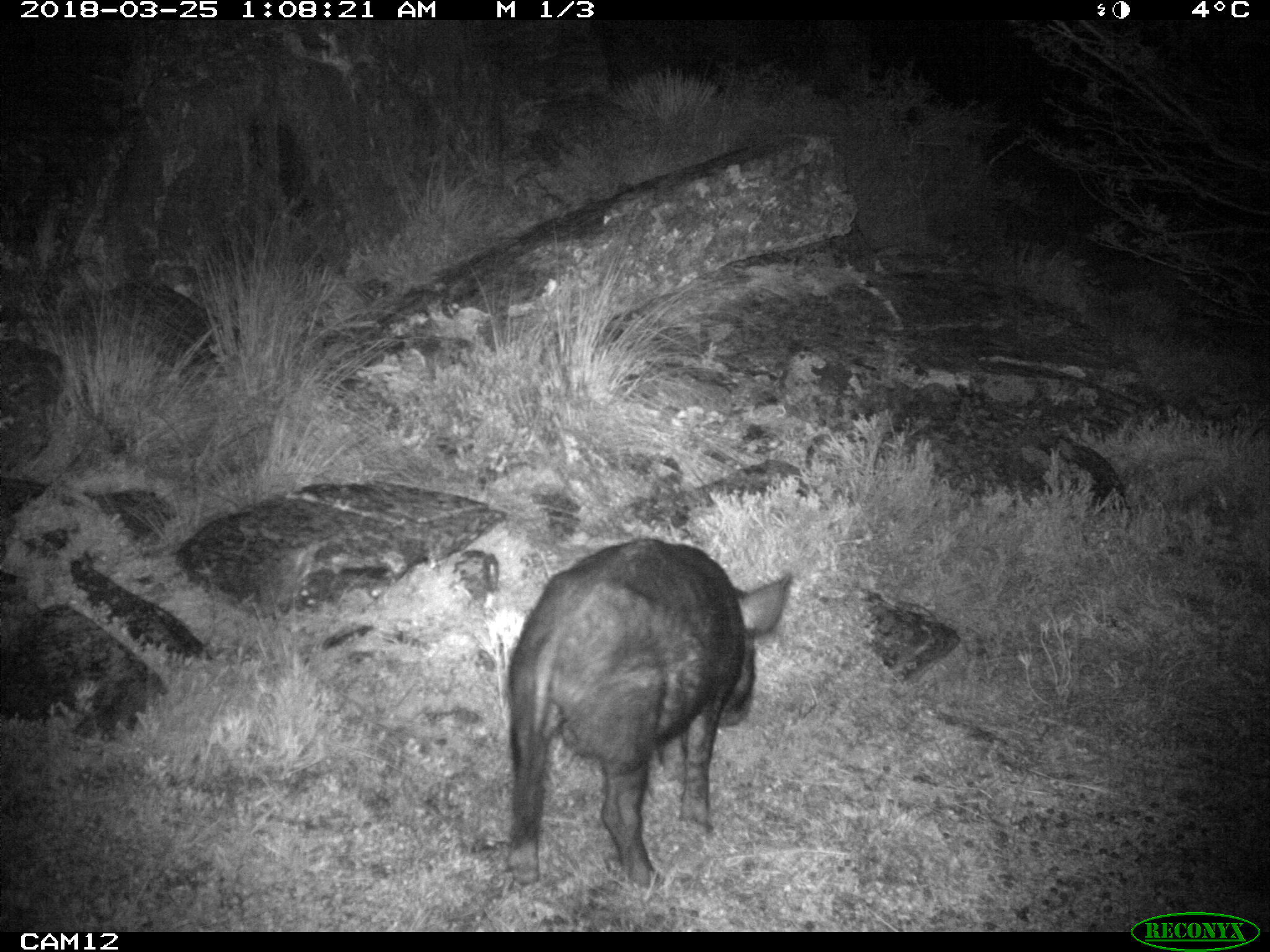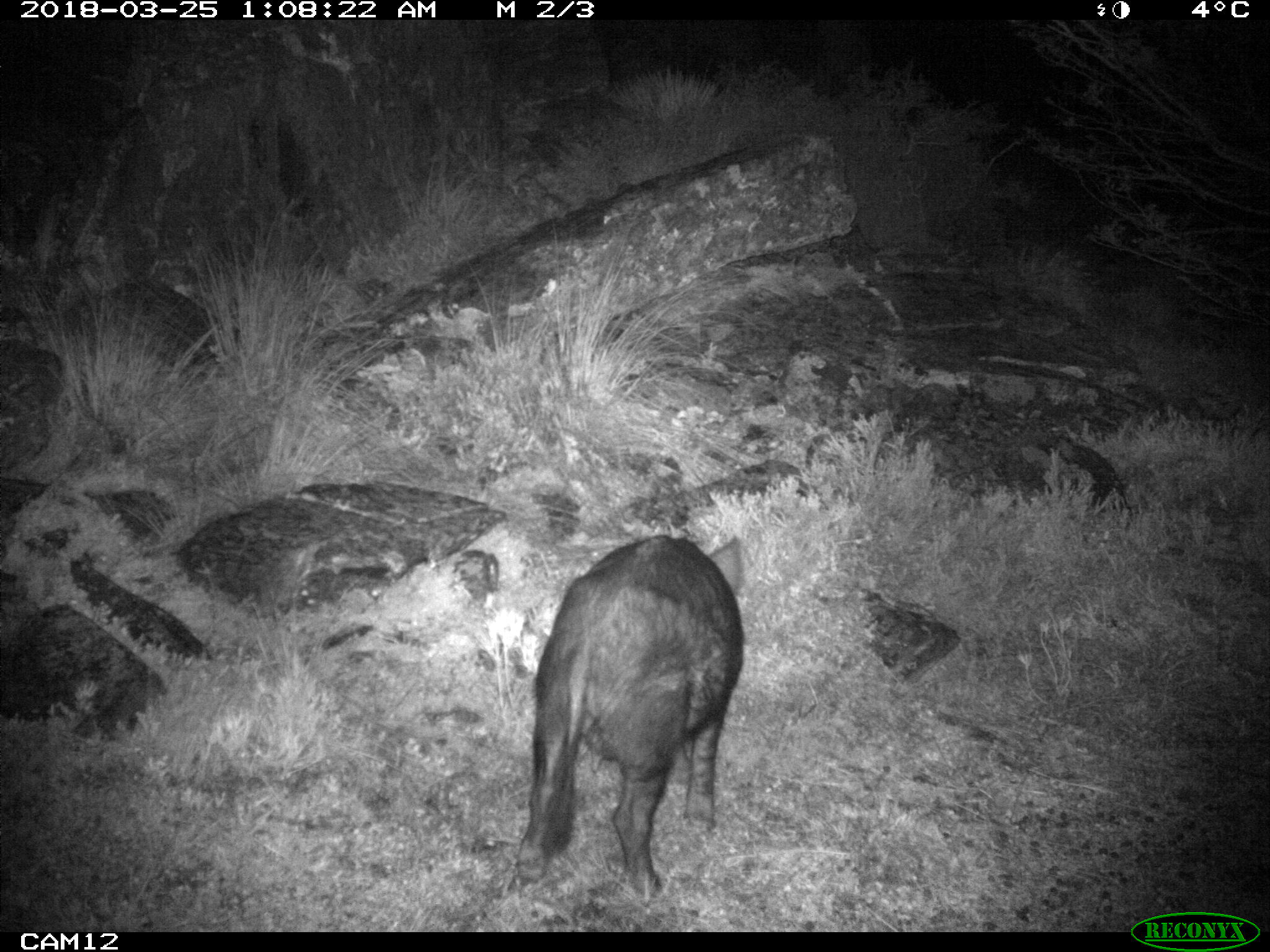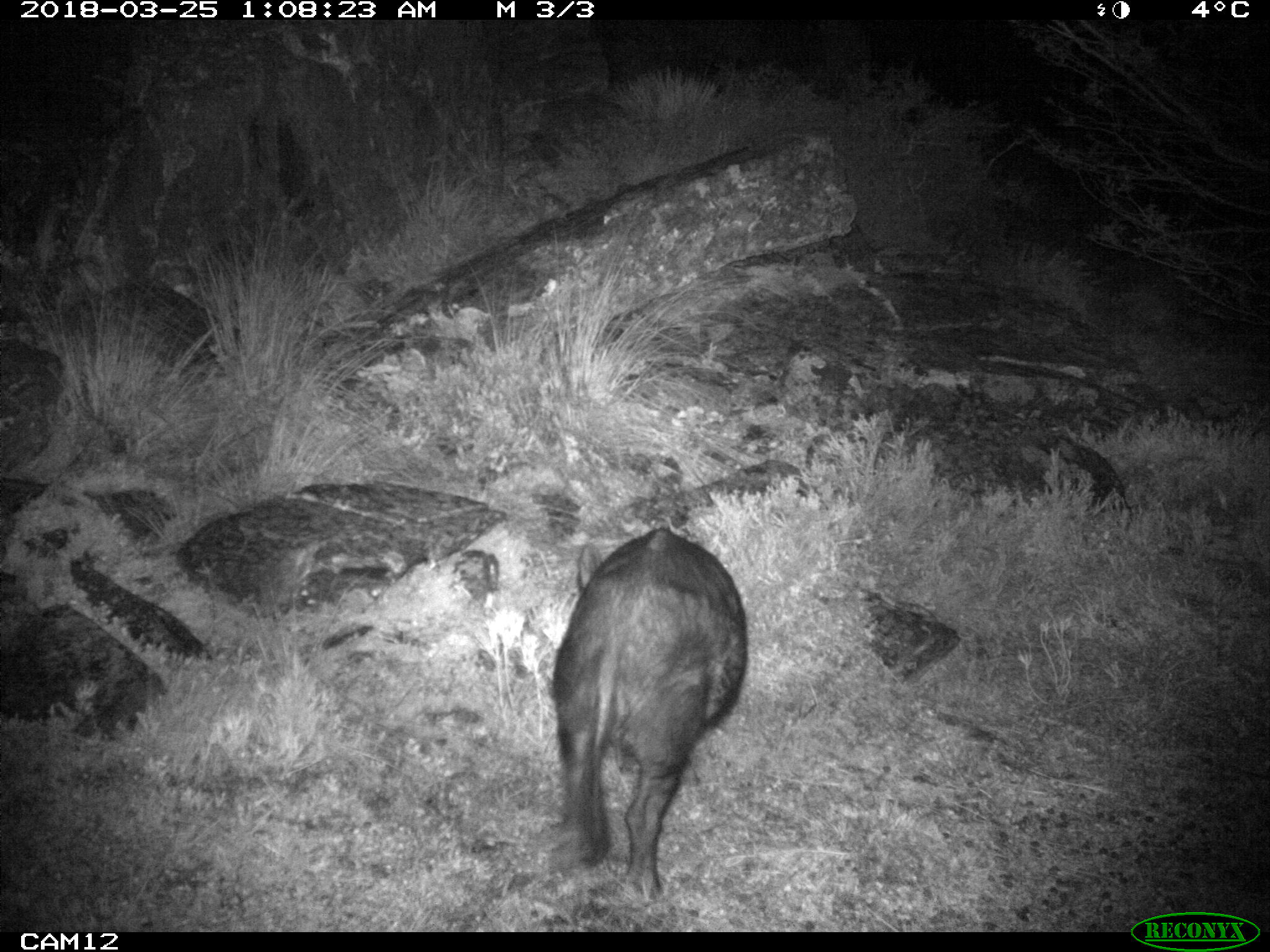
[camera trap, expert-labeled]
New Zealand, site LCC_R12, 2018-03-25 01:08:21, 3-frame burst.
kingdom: Animalia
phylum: Chordata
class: Mammalia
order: Artiodactyla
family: Suidae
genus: Sus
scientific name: Sus scrofa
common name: pig